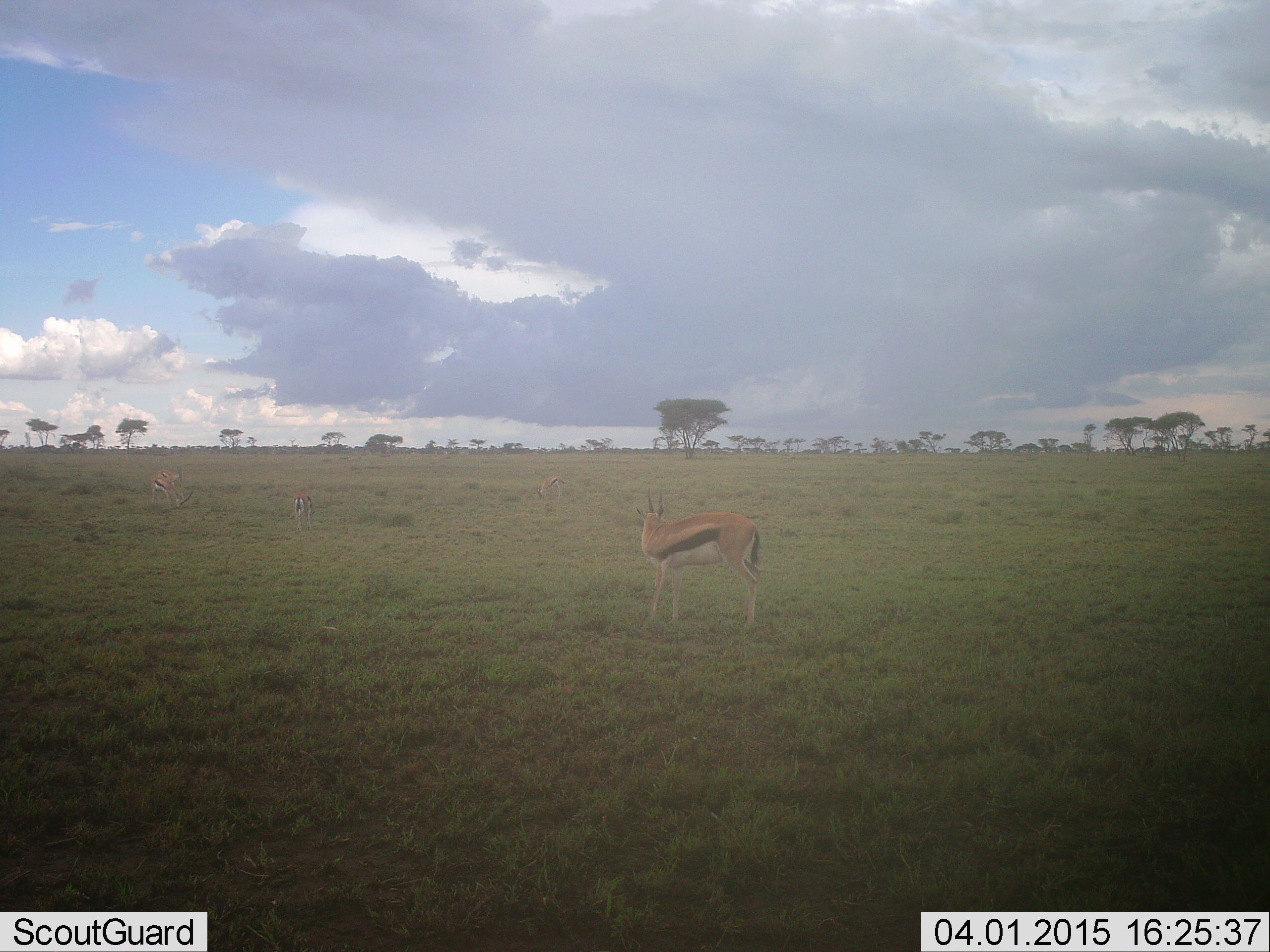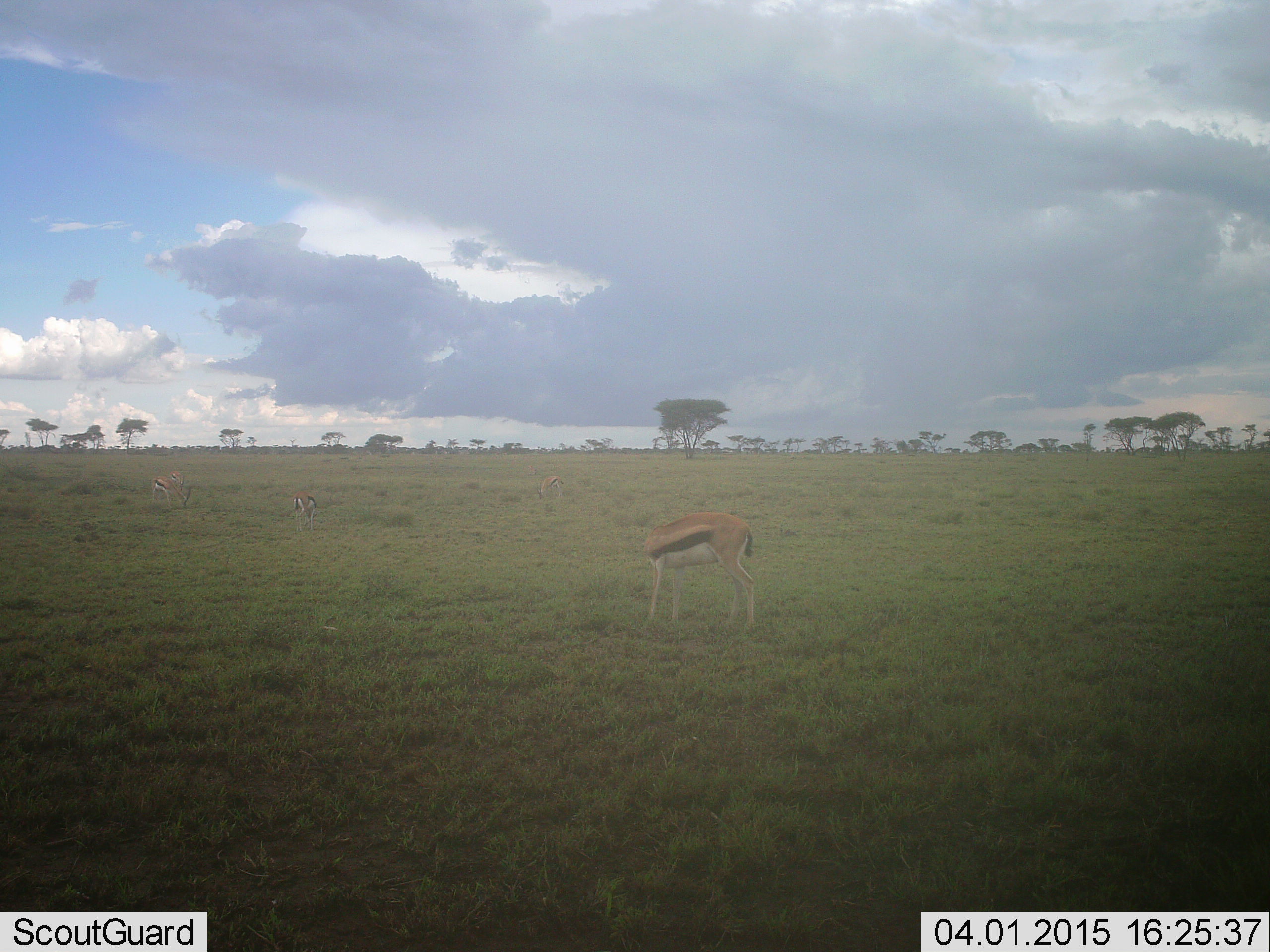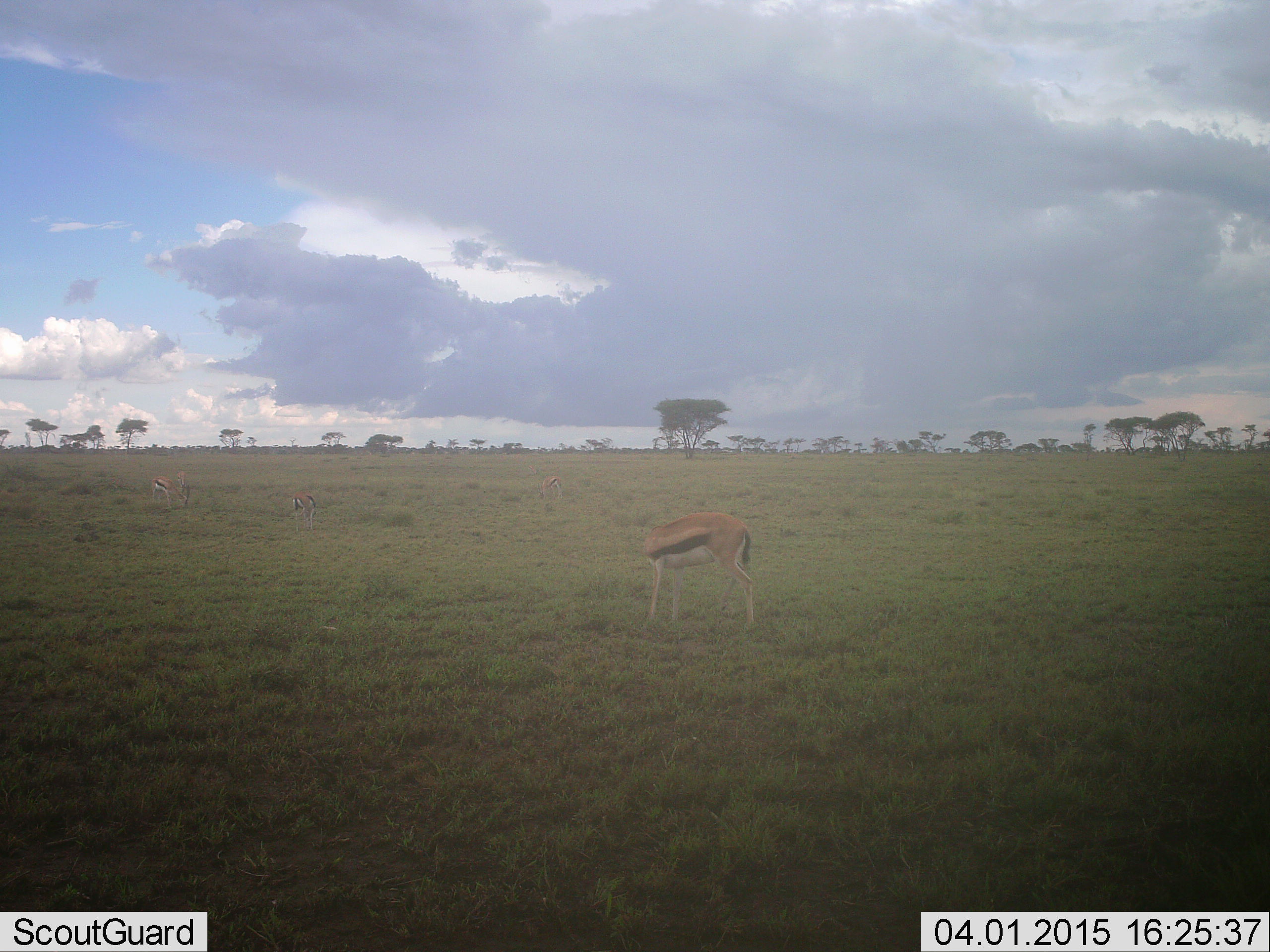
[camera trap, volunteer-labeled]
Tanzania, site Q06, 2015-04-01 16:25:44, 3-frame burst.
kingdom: Animalia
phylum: Chordata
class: Mammalia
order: Artiodactyla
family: Bovidae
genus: Eudorcas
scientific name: Eudorcas thomsonii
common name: thomson's gazelle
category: gazellethomsons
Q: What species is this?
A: Gazellethomsons (thomson's gazelle) (Eudorcas thomsonii).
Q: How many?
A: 4.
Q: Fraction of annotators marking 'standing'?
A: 60%.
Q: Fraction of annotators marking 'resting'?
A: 0%.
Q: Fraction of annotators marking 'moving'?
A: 20%.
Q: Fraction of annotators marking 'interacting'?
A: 0%.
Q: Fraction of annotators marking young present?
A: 0%.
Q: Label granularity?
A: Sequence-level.